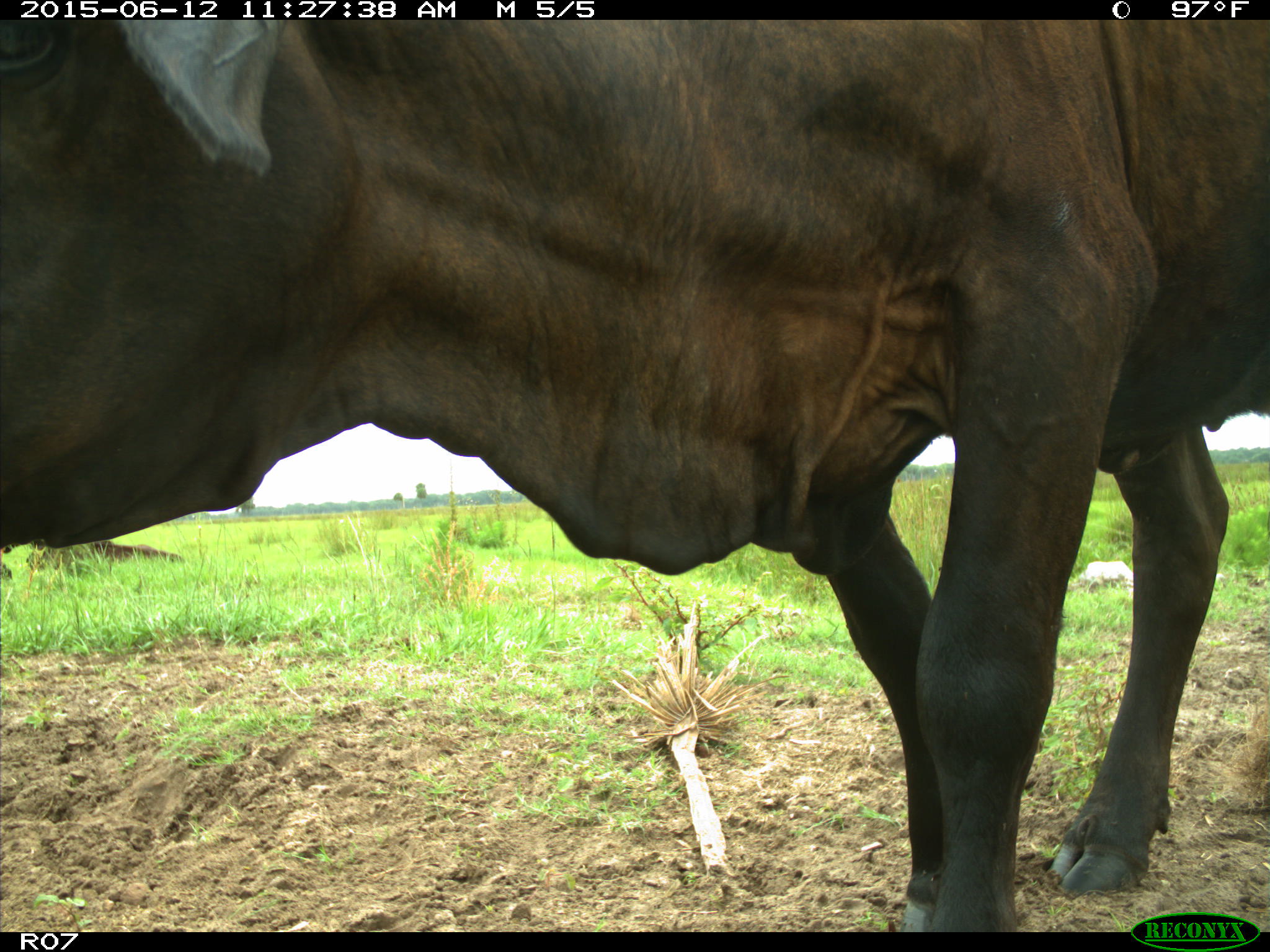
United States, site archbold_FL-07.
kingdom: Animalia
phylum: Chordata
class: Mammalia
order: Artiodactyla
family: Bovidae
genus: Bos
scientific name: Bos taurus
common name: domestic cow